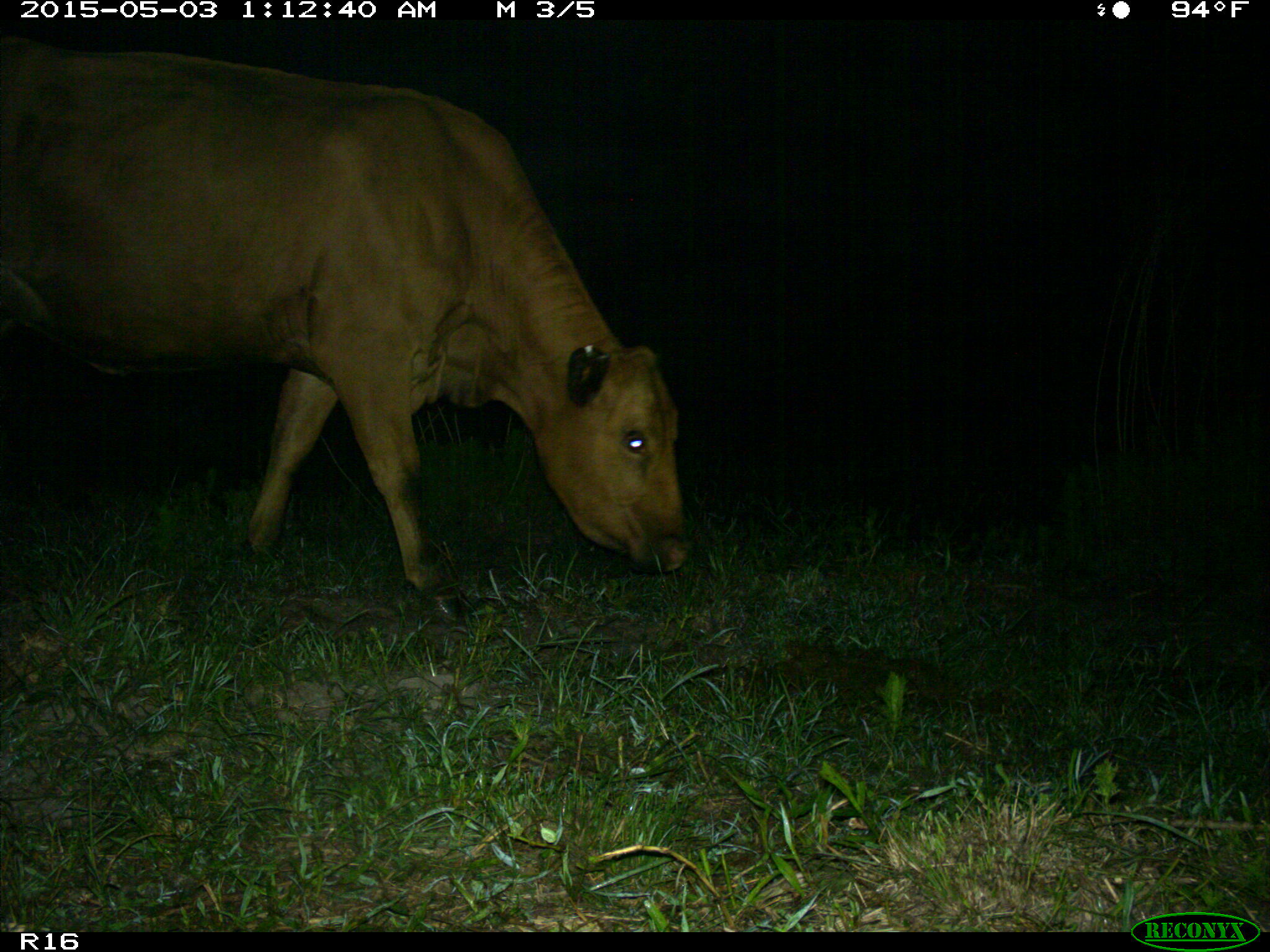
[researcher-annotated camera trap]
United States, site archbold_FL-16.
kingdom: Animalia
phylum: Chordata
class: Mammalia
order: Artiodactyla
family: Bovidae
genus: Bos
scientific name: Bos taurus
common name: domestic cow